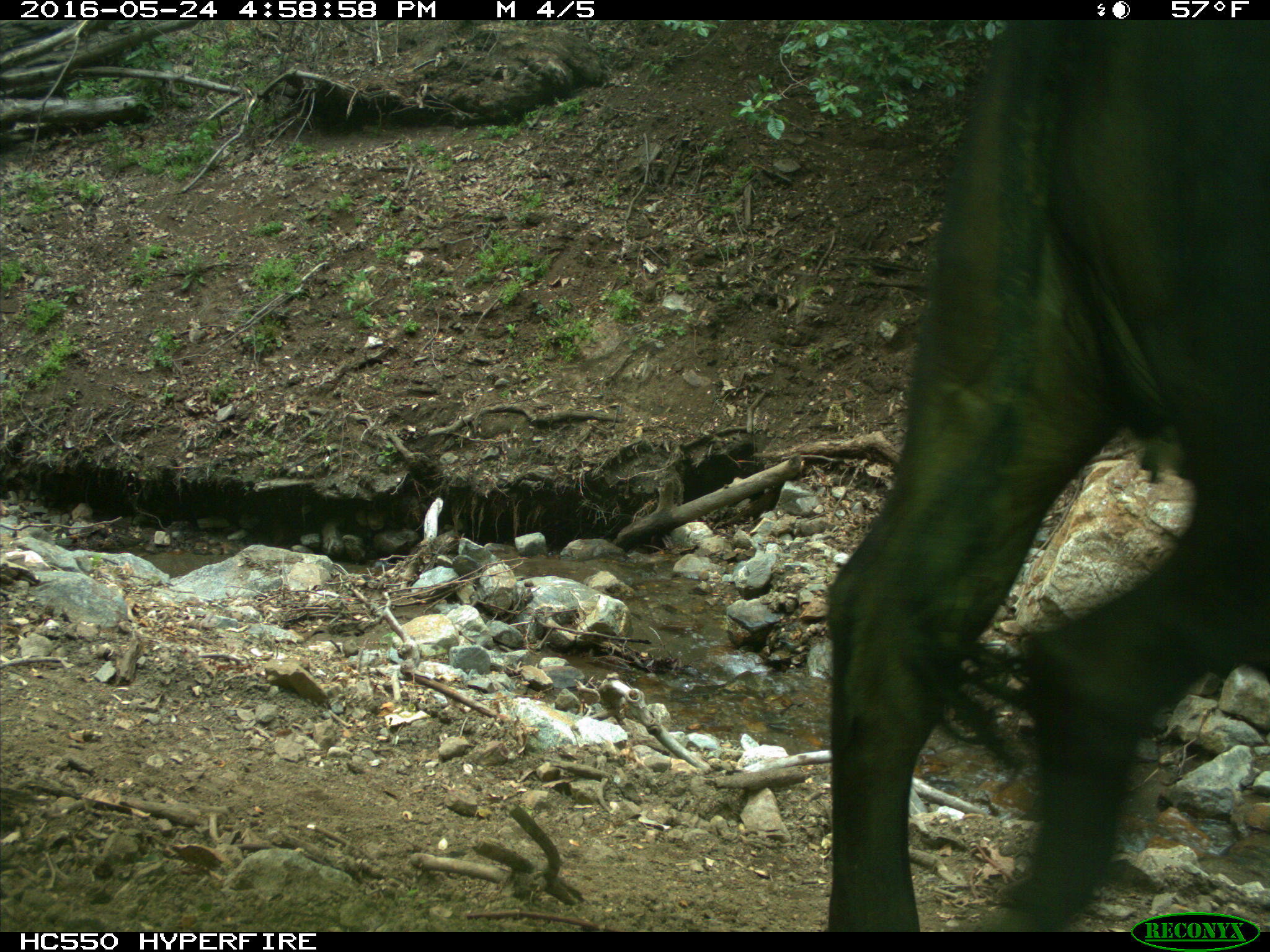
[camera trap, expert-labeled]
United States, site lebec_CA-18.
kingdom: Animalia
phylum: Chordata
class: Mammalia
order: Artiodactyla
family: Bovidae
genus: Bos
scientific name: Bos taurus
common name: domestic cow